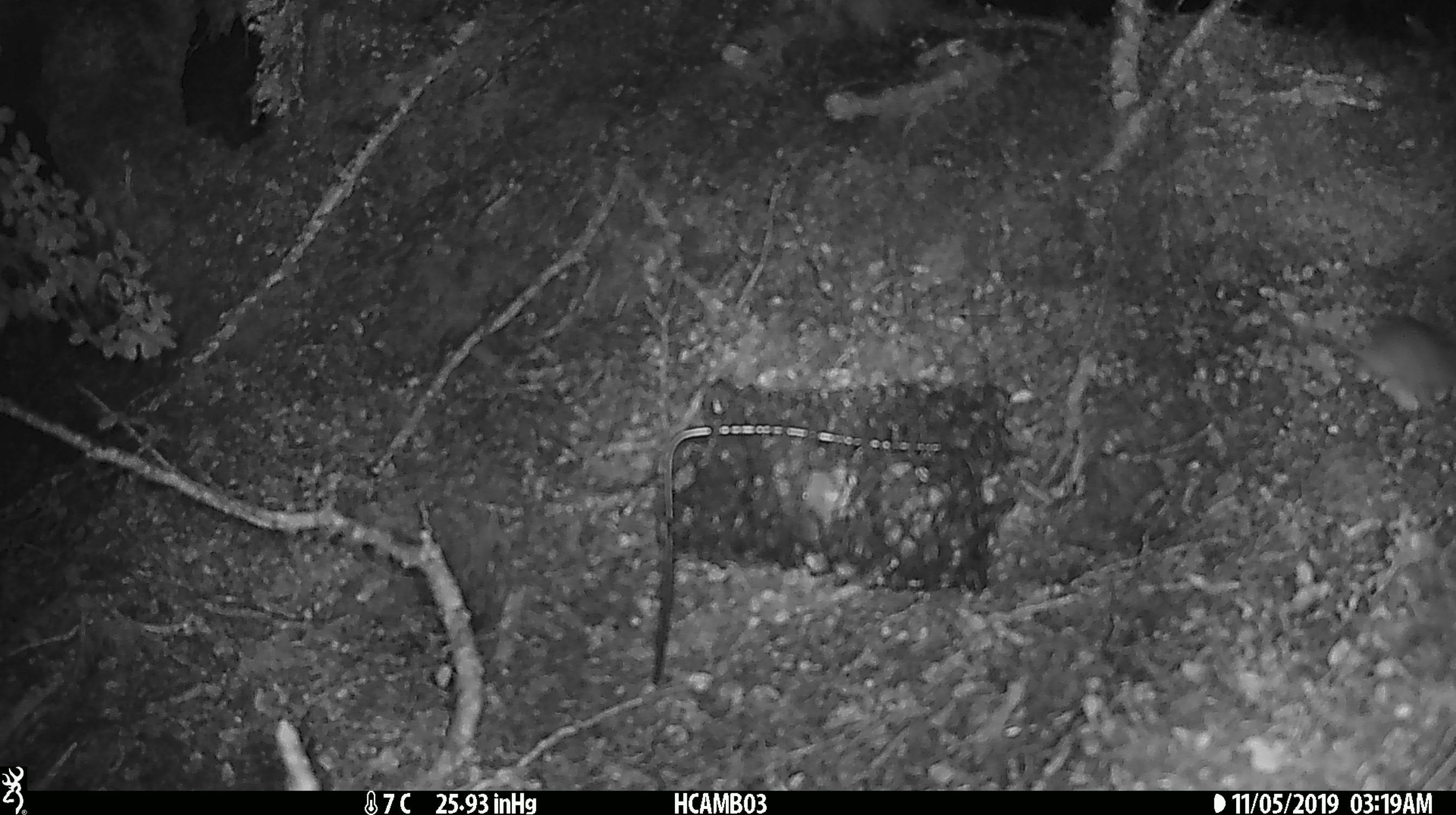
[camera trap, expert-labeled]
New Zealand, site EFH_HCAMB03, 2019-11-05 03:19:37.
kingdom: Animalia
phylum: Chordata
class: Mammalia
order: Rodentia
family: Muridae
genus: Mus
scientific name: Mus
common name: mouse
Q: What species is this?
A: Mouse (Mus).